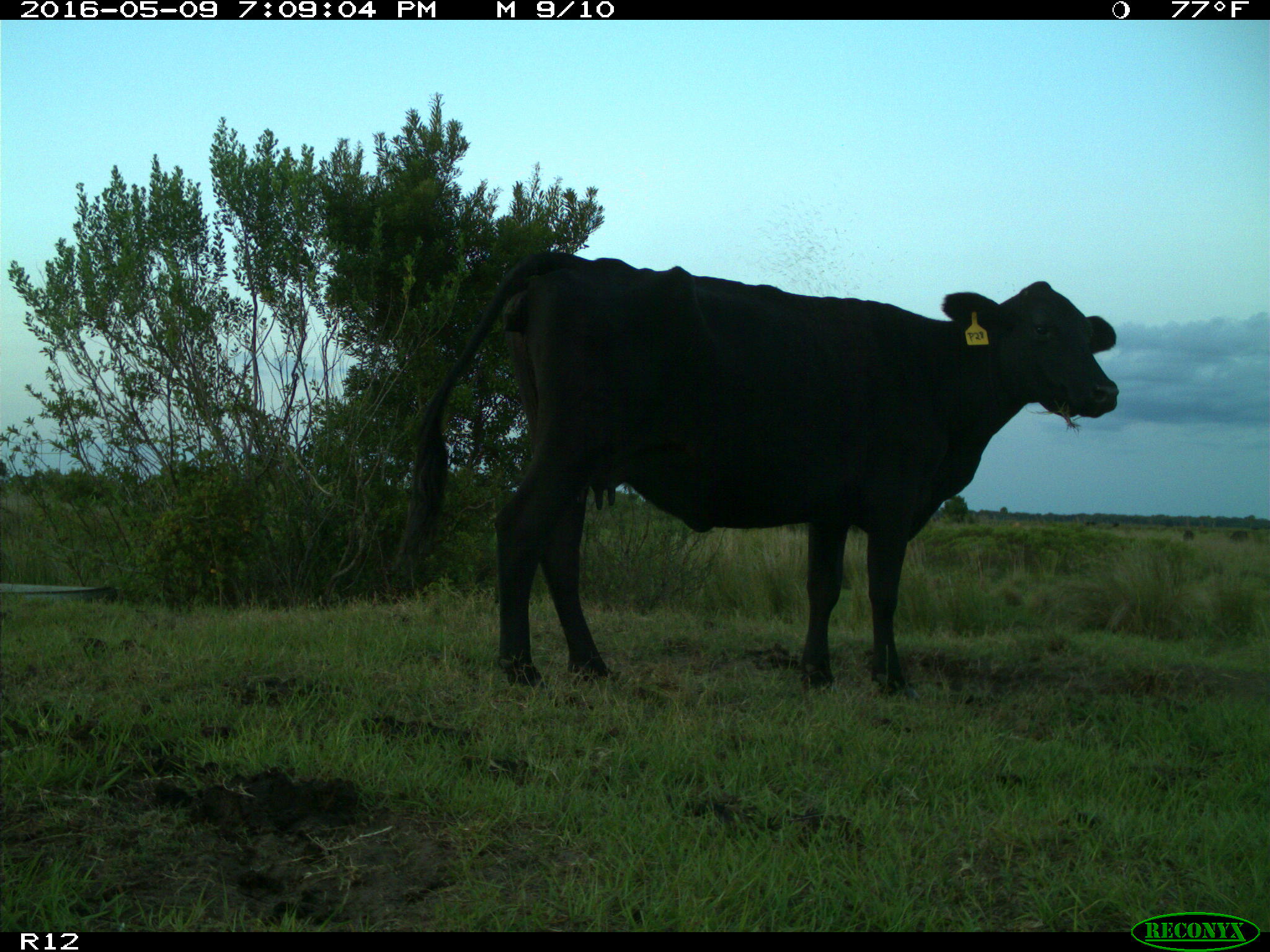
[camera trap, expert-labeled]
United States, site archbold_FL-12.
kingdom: Animalia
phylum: Chordata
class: Mammalia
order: Artiodactyla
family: Bovidae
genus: Bos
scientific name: Bos taurus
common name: domestic cow